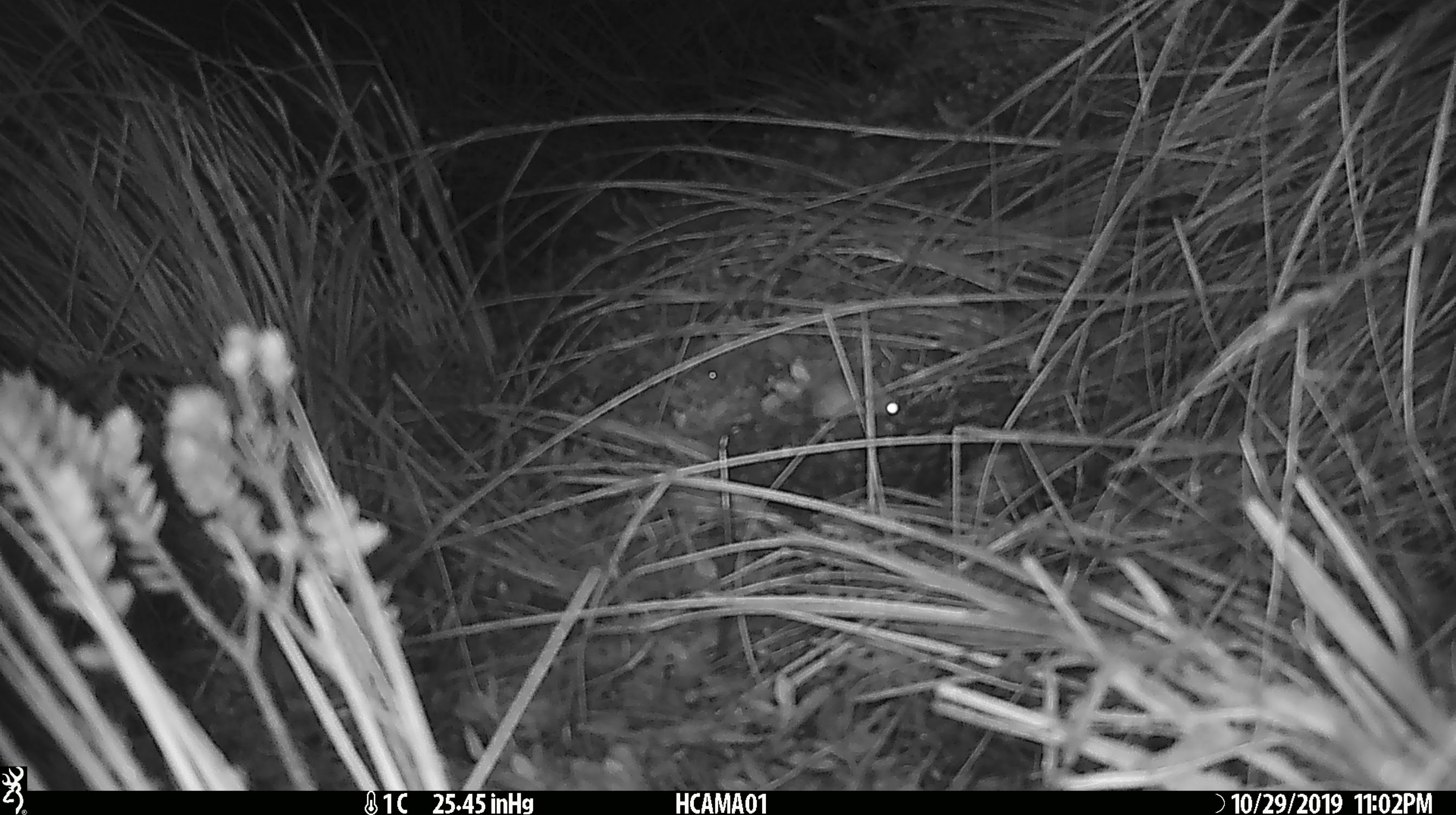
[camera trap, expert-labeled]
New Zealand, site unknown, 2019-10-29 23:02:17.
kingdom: Animalia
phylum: Chordata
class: Mammalia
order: Rodentia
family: Muridae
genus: Mus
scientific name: Mus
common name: mouse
Mouse (Mus).